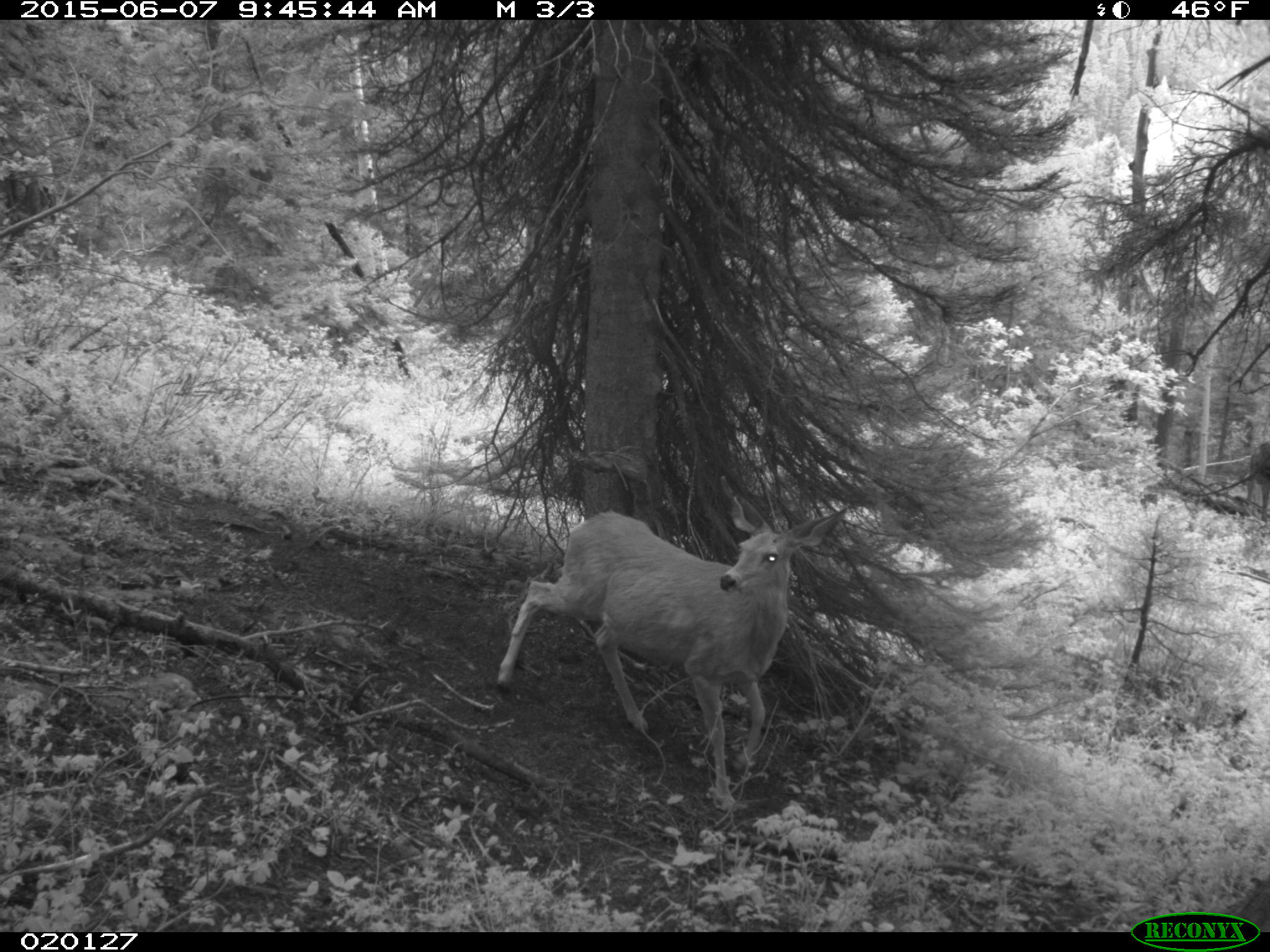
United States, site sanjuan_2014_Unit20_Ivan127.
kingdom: Animalia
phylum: Chordata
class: Mammalia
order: Artiodactyla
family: Cervidae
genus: Odocoileus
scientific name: Odocoileus hemionus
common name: mule deer